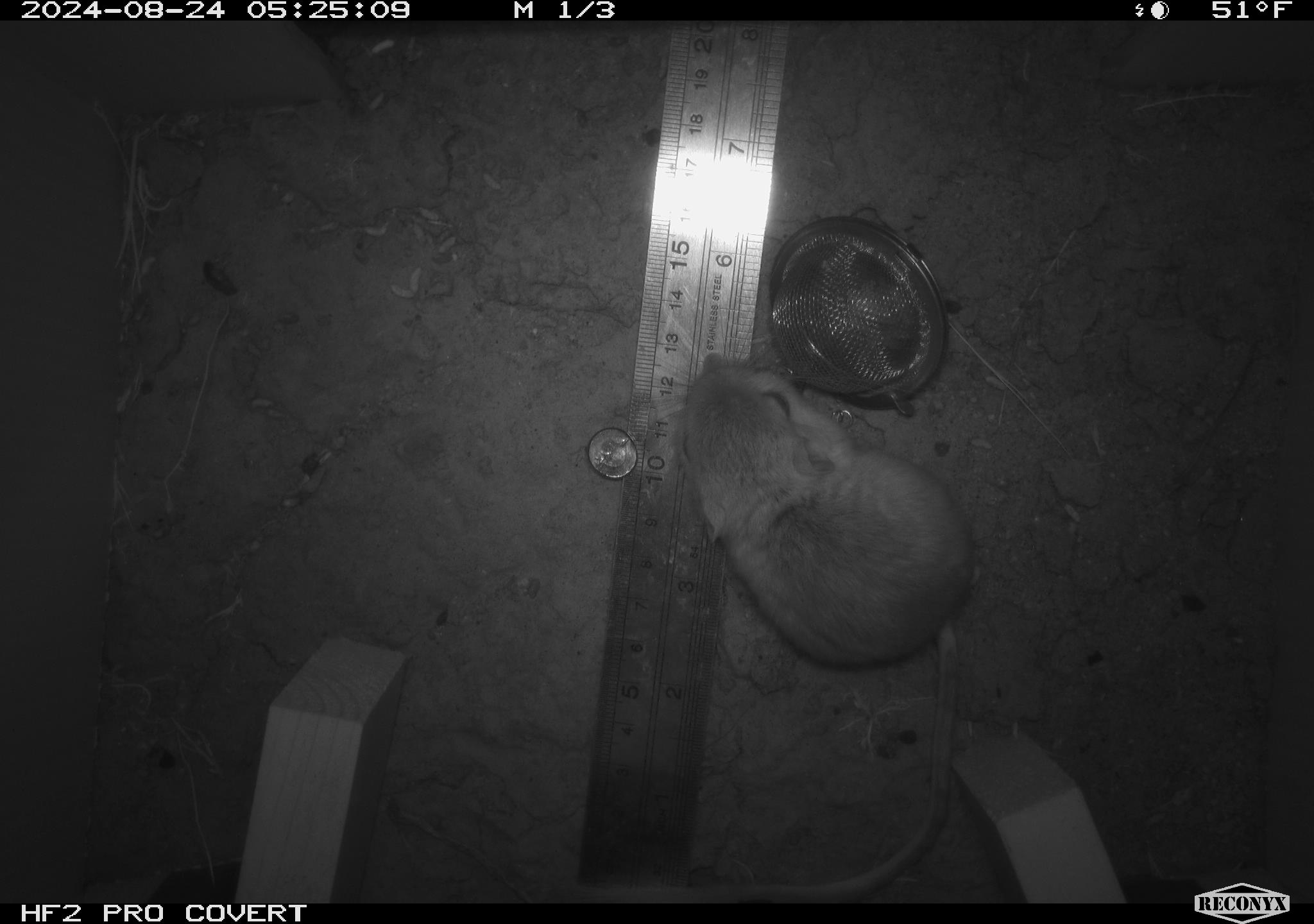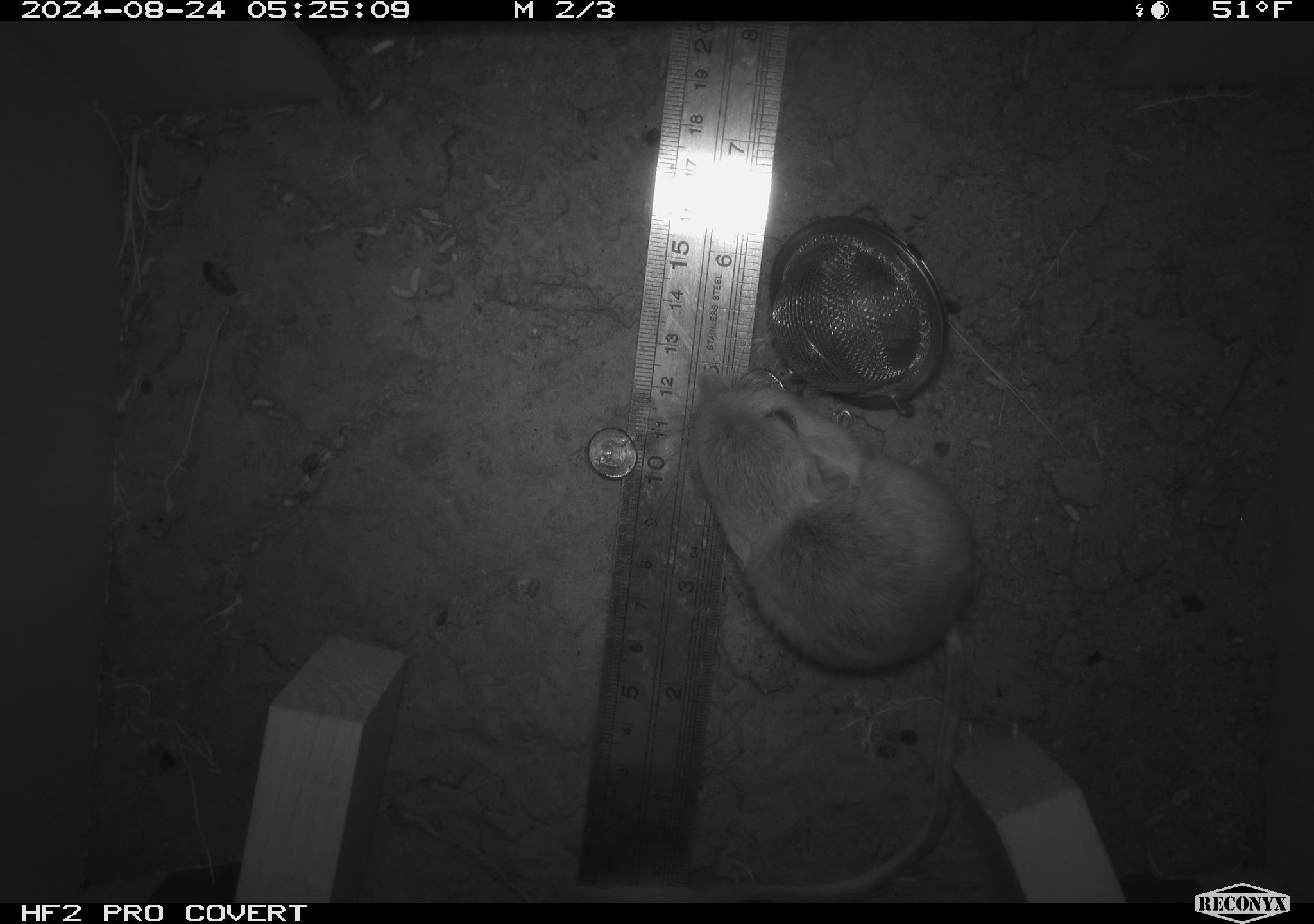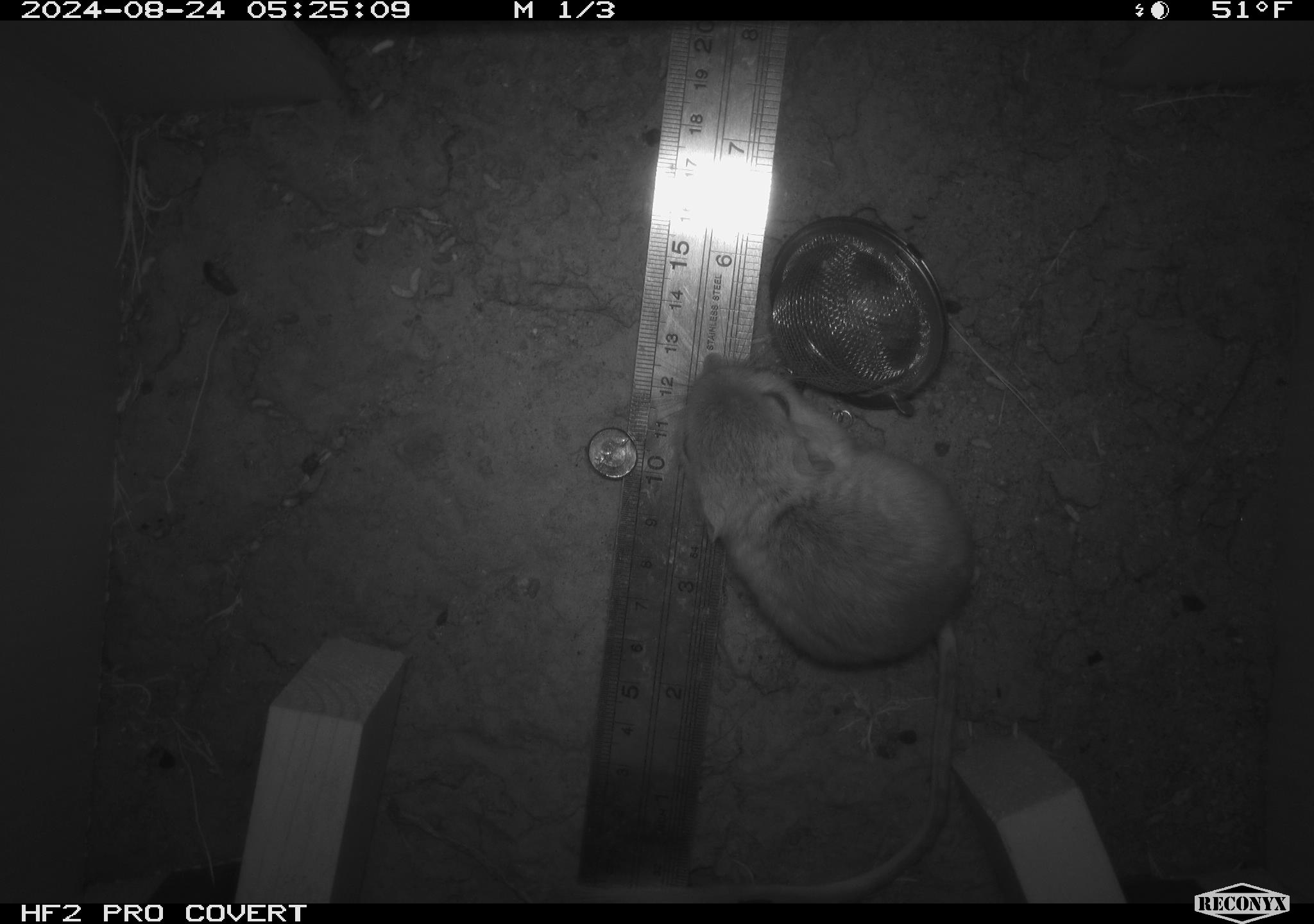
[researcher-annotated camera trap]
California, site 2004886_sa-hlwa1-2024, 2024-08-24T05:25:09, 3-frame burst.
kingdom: Animalia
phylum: Chordata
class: Mammalia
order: Rodentia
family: Heteromyidae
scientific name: Heteromyidae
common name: kangaroo rats and pocket mice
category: heteromyidae family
Heteromyidae family (kangaroo rats and pocket mice) (Heteromyidae).